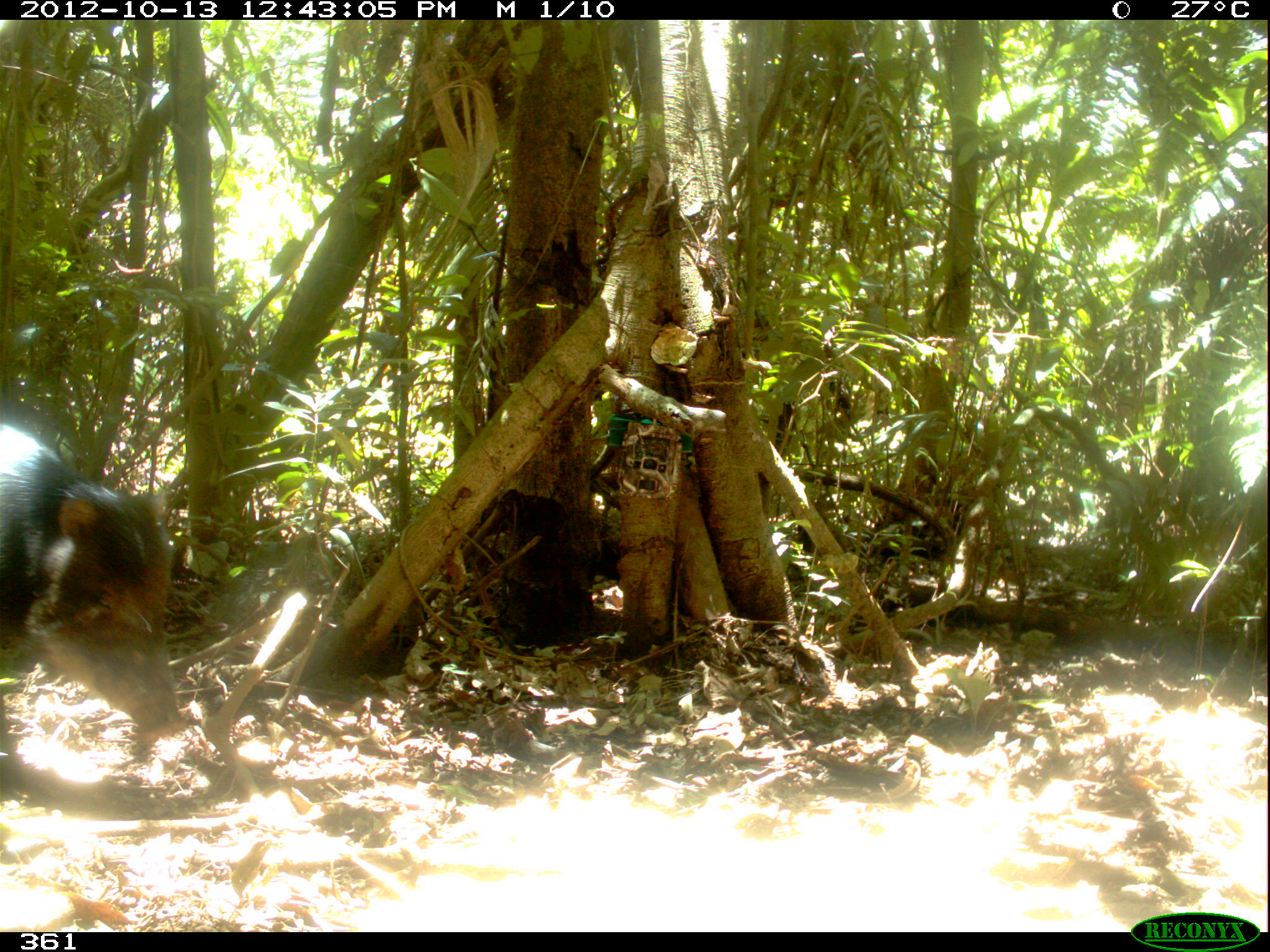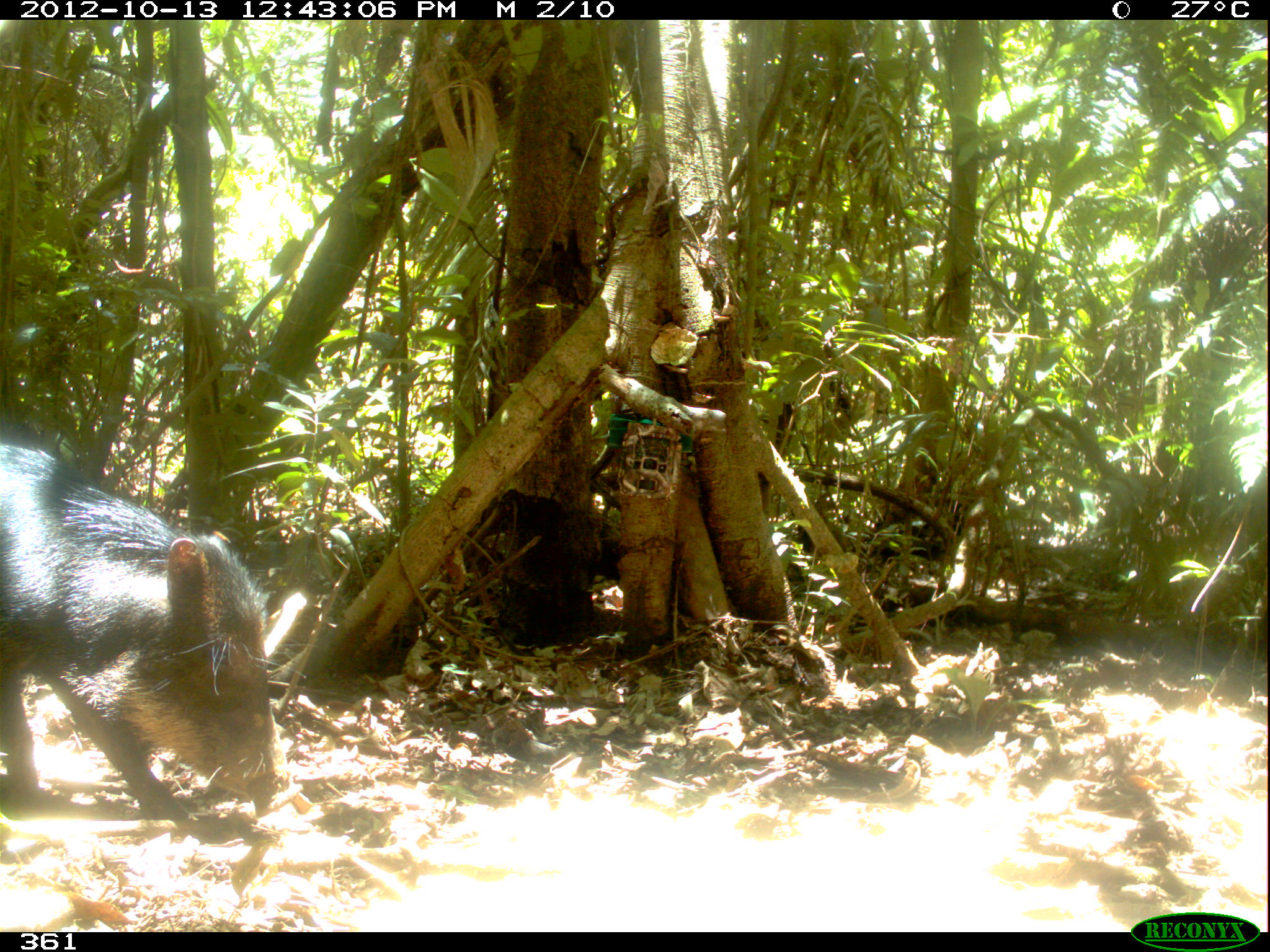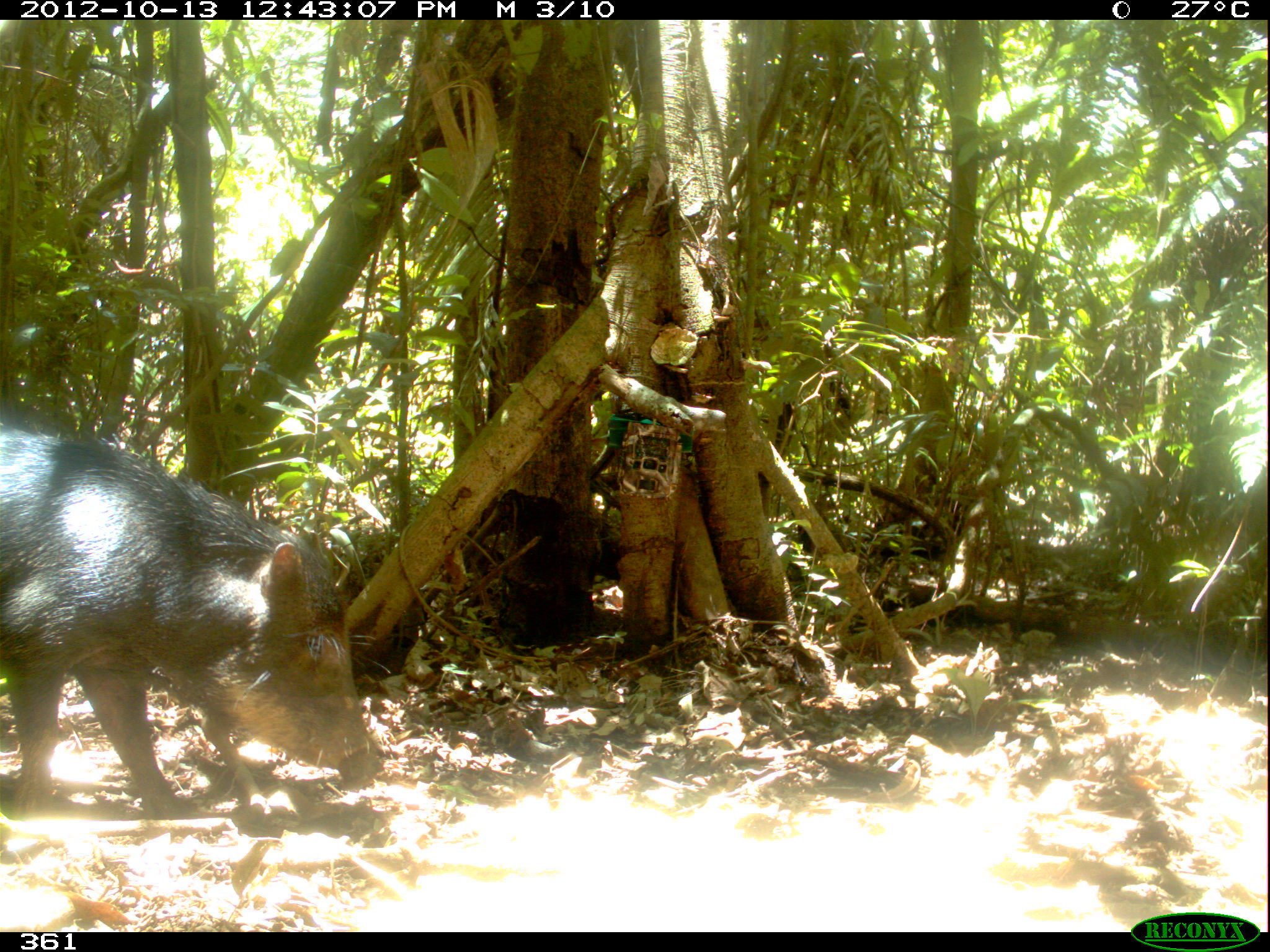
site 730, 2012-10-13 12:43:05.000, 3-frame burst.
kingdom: Animalia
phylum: Chordata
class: Mammalia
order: Artiodactyla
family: Tayassuidae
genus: Tayassu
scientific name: Tayassu pecari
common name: white-lipped peccary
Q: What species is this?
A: Tayassu pecari (white-lipped peccary).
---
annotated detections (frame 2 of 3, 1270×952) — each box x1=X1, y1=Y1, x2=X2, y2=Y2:
tayassu pecari: x1=0, y1=442, x2=318, y2=822